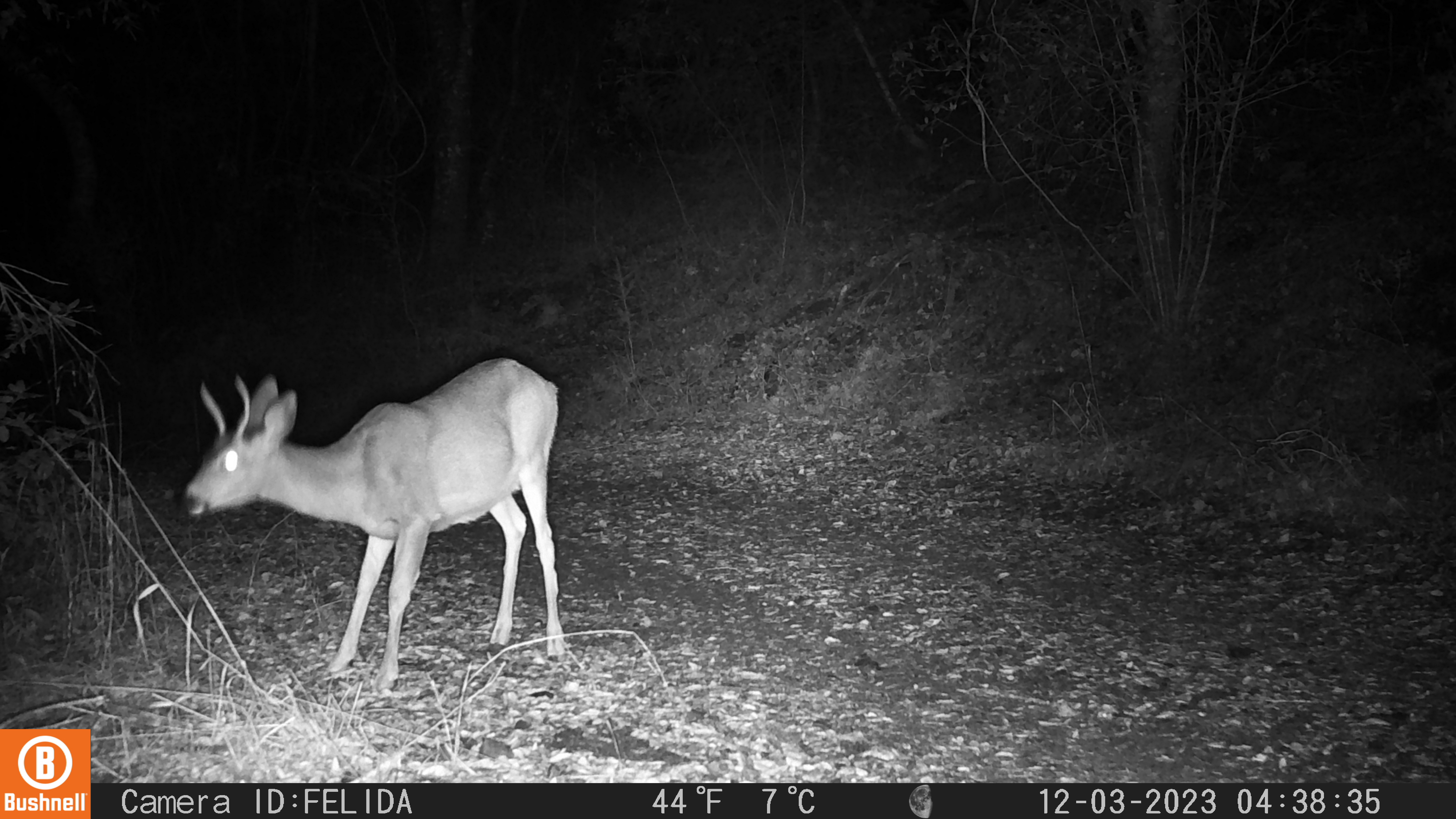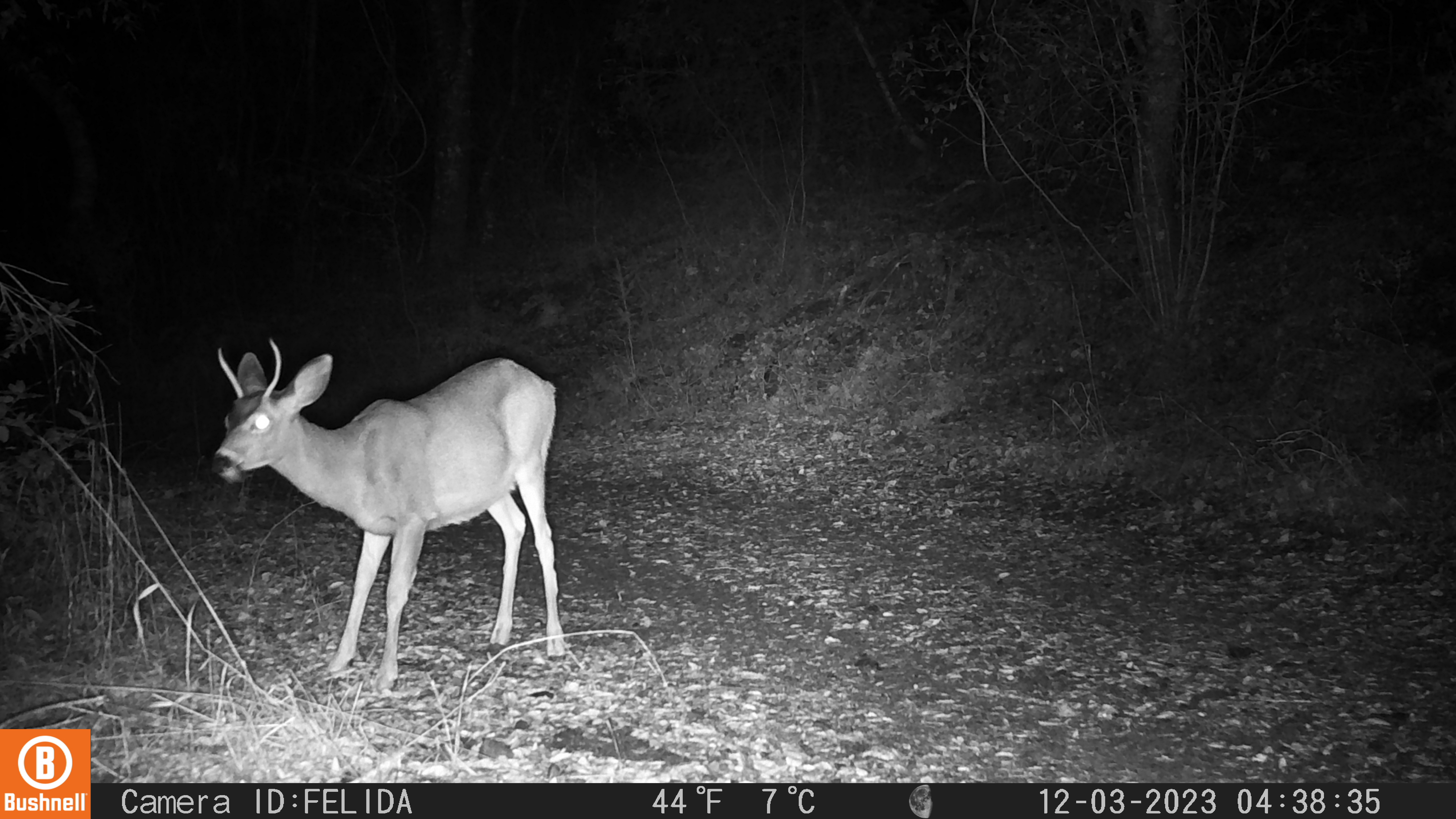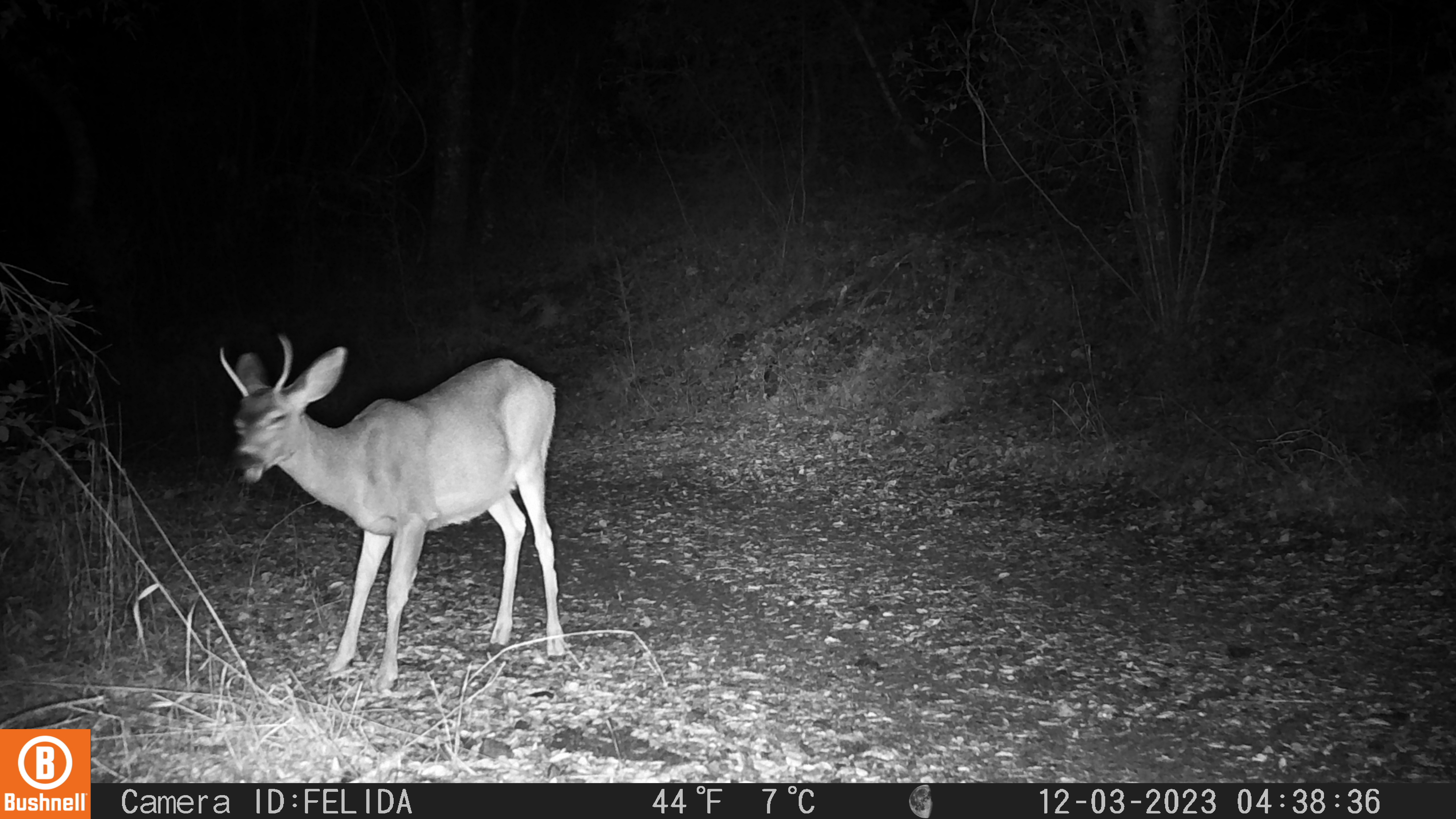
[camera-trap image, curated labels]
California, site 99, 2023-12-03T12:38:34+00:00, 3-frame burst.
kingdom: Animalia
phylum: Chordata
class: Mammalia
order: Artiodactyla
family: Cervidae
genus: Odocoileus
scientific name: Odocoileus hemionus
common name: mule deer